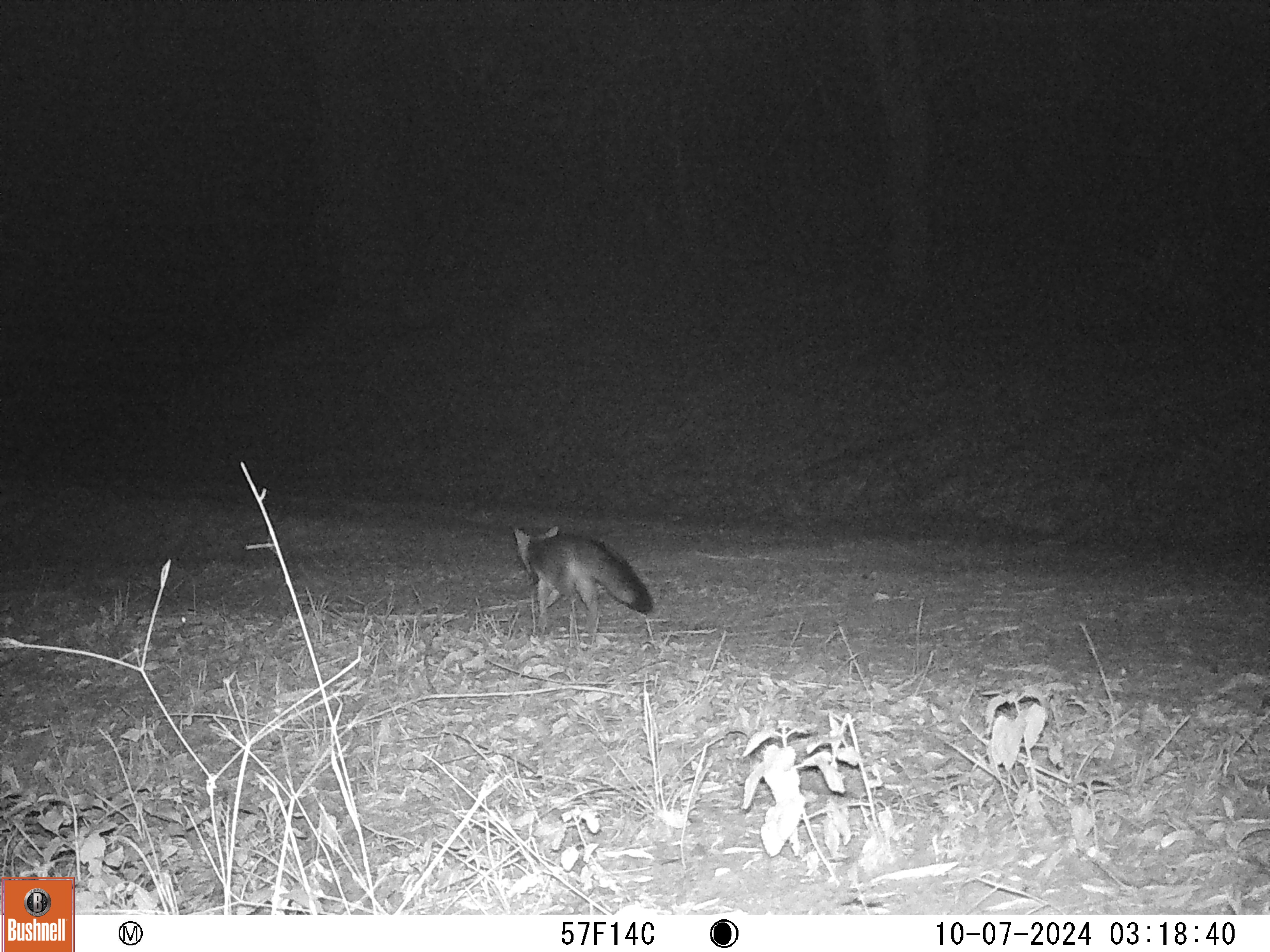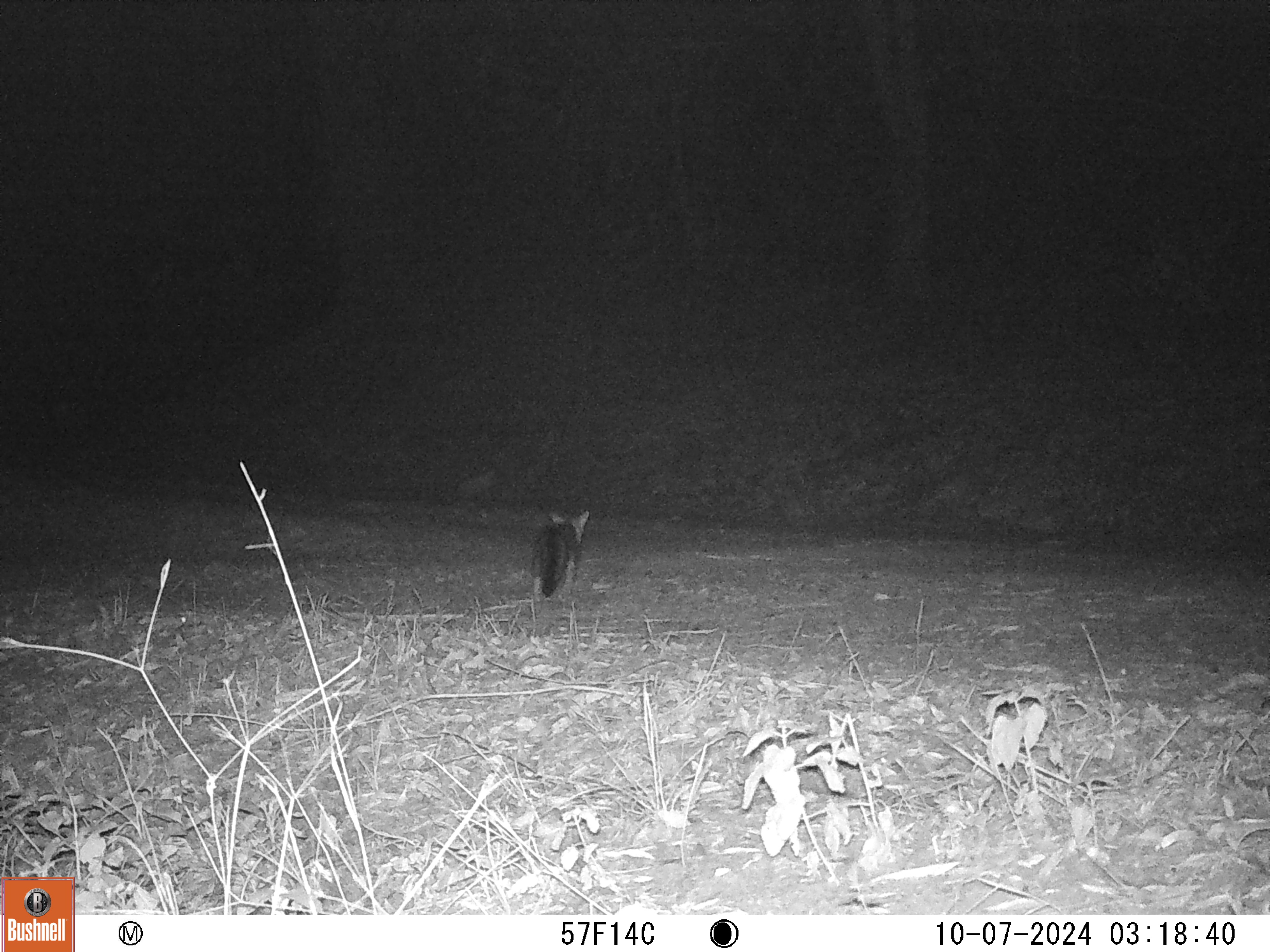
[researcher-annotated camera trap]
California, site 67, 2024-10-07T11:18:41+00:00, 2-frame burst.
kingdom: Animalia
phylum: Chordata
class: Mammalia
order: Carnivora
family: Canidae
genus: Urocyon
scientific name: Urocyon cinereoargenteus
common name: gray fox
Gray fox (Urocyon cinereoargenteus).